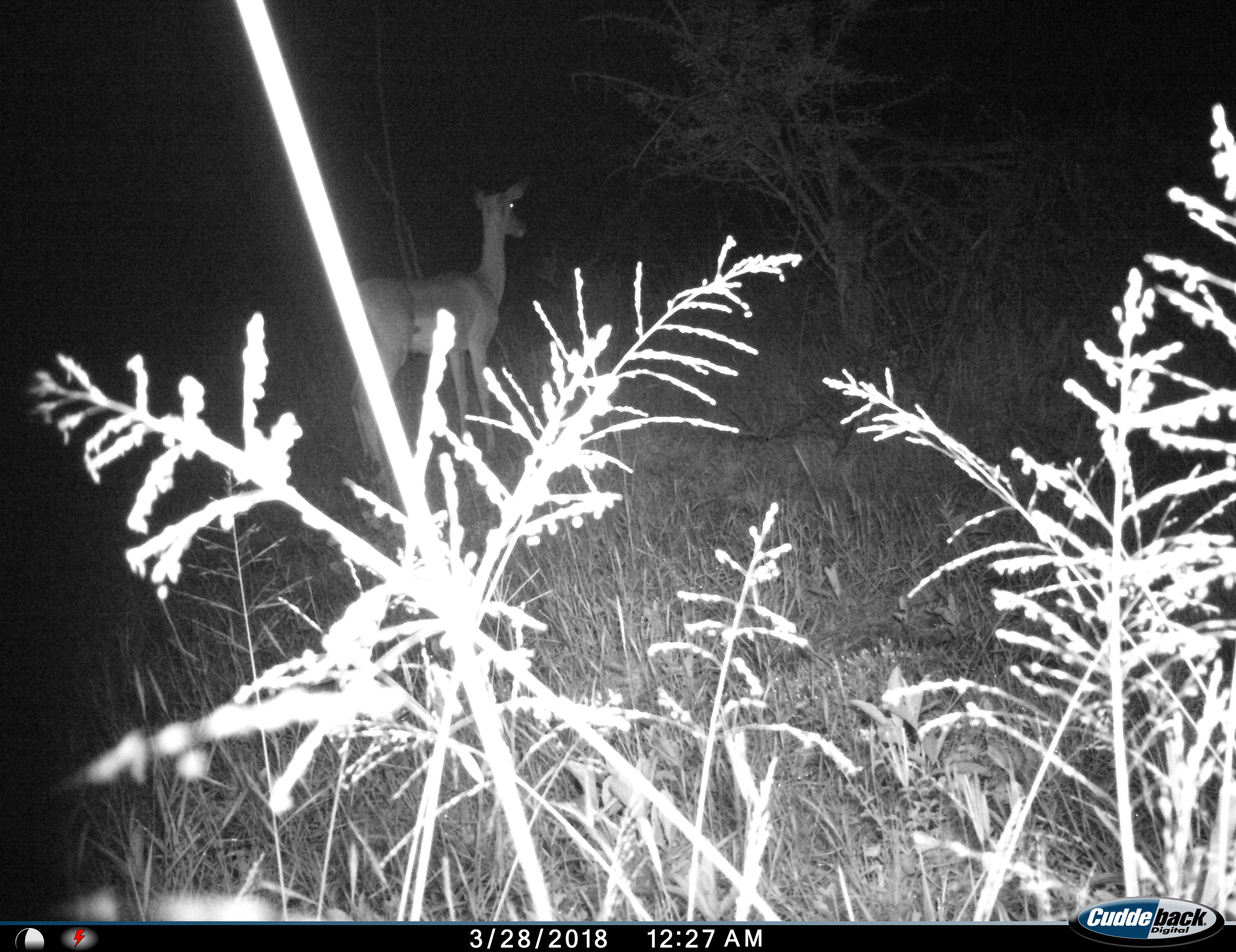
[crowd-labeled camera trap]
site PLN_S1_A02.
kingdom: Animalia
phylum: Chordata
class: Mammalia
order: Artiodactyla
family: Bovidae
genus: Aepyceros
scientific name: Aepyceros melampus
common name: impala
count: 1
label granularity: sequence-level